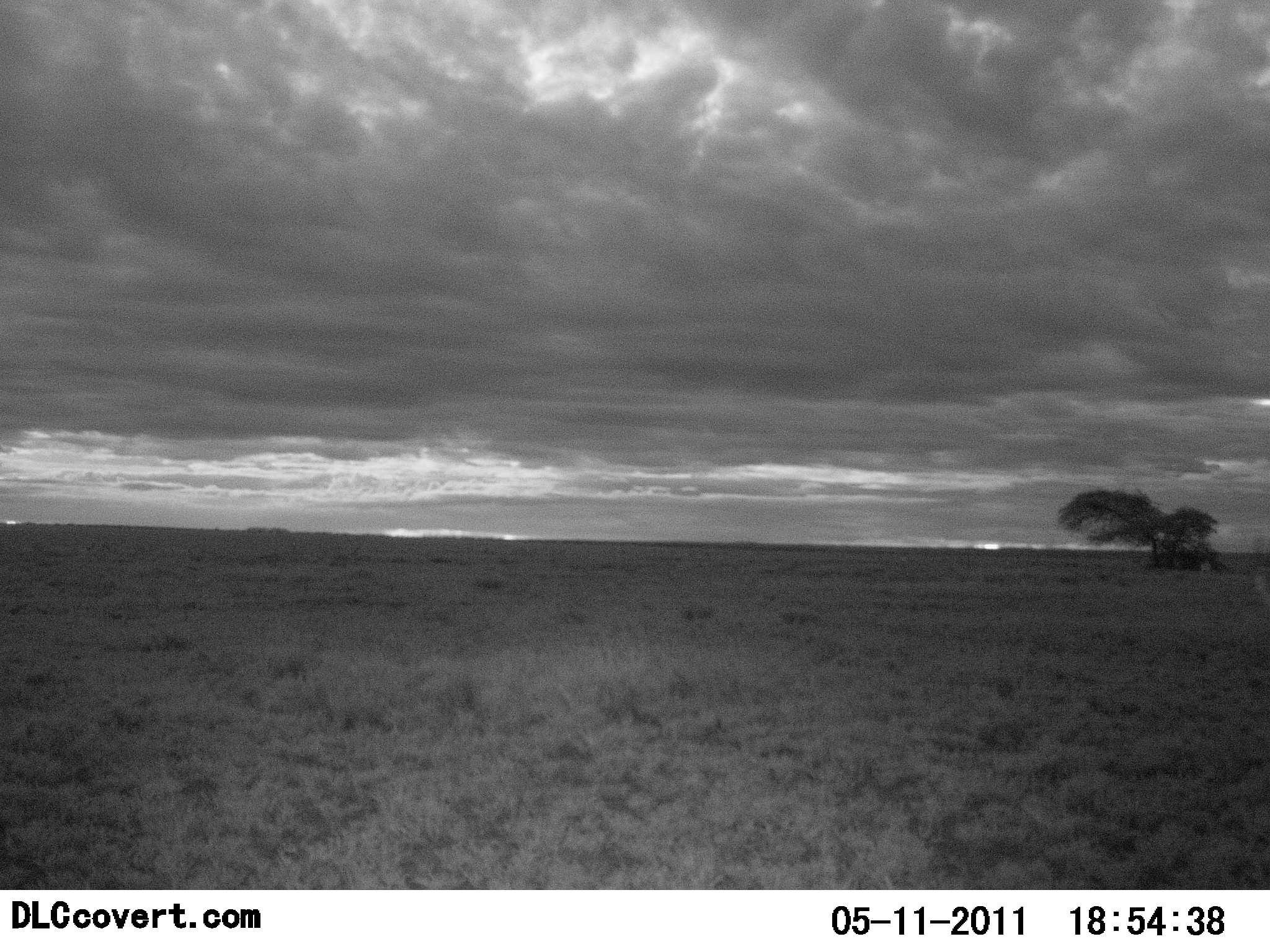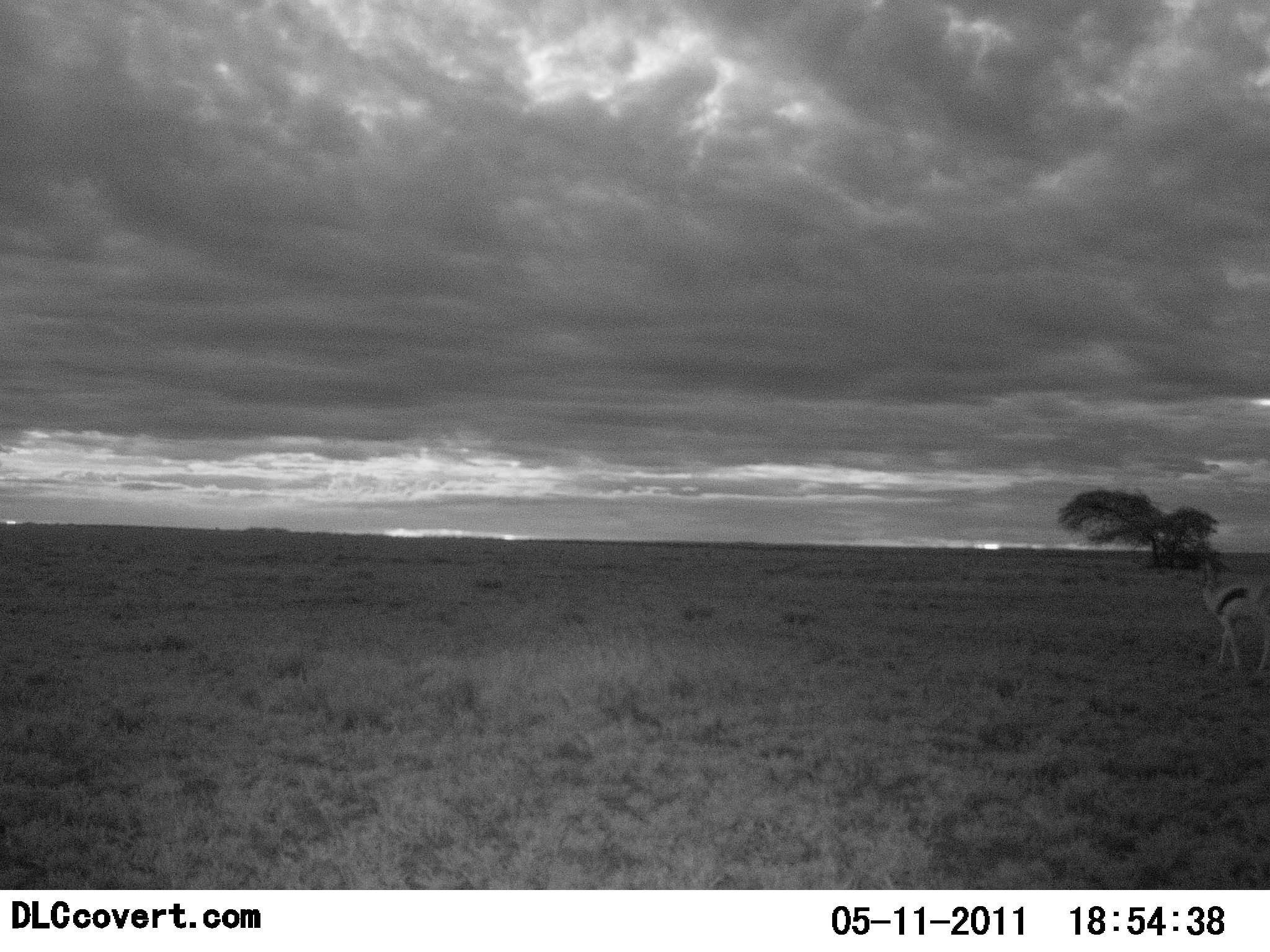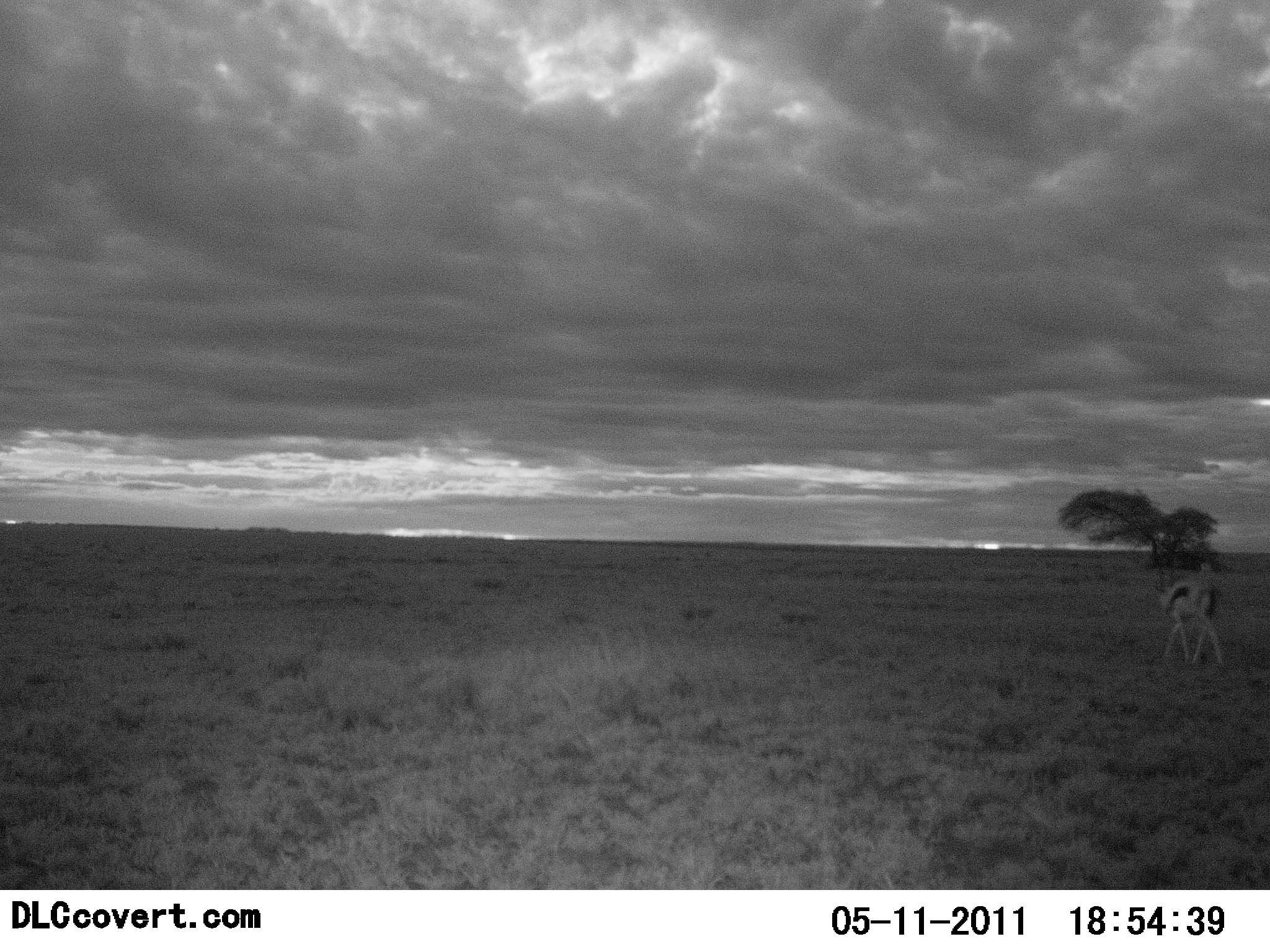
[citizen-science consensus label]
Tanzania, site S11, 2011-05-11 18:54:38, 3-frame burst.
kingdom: Animalia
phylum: Chordata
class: Mammalia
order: Artiodactyla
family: Bovidae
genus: Eudorcas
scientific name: Eudorcas thomsonii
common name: thomson's gazelle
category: gazellethomsons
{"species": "gazellethomsons (thomson's gazelle) (Eudorcas thomsonii)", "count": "1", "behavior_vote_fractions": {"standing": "0%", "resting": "0%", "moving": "100%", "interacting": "0%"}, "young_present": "0%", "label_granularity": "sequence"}